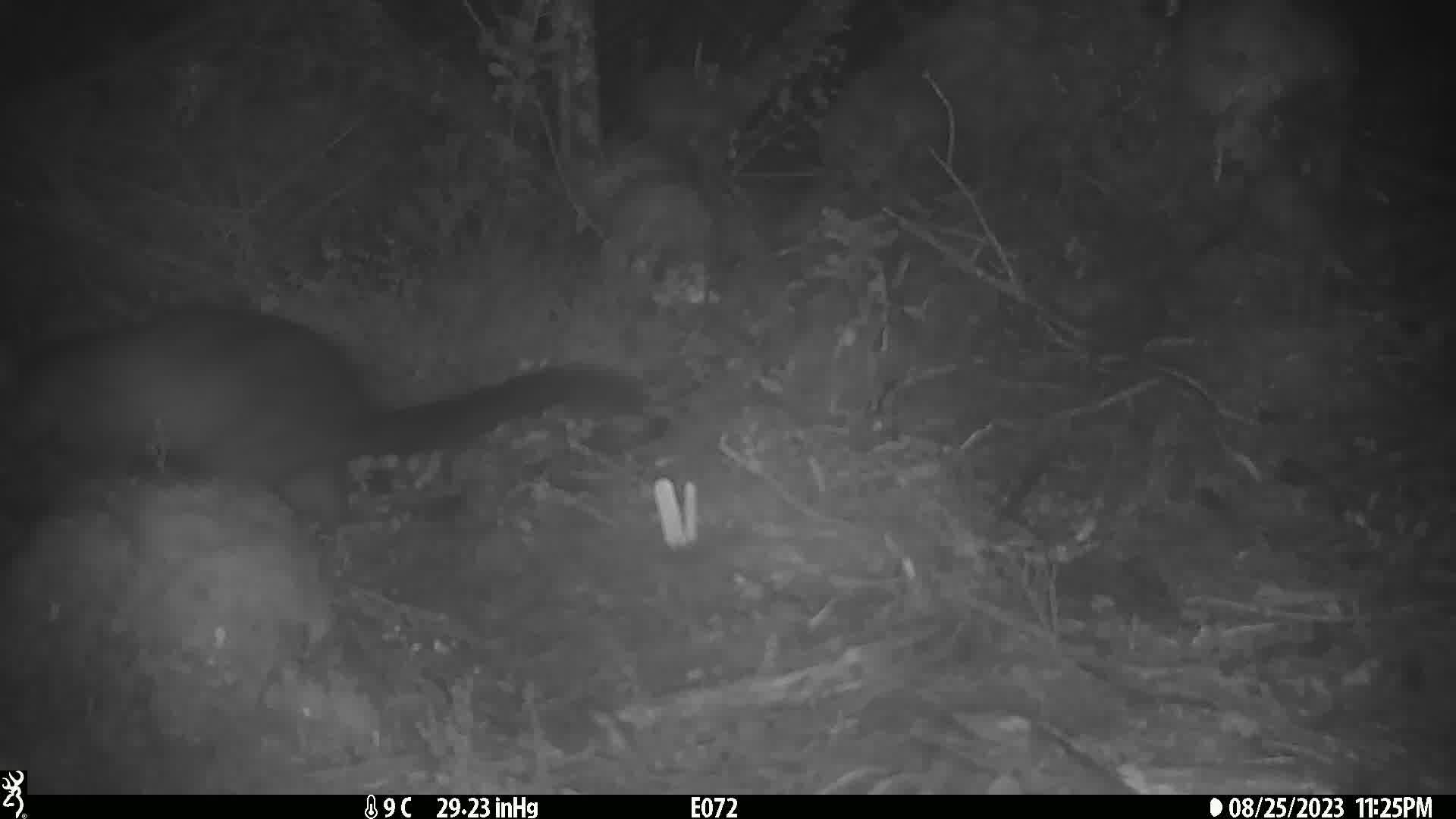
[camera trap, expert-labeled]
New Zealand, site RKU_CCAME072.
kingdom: Animalia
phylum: Chordata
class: Mammalia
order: Diprotodontia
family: Phalangeridae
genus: Trichosurus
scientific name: Trichosurus vulpecula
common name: common brushtail possum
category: possum